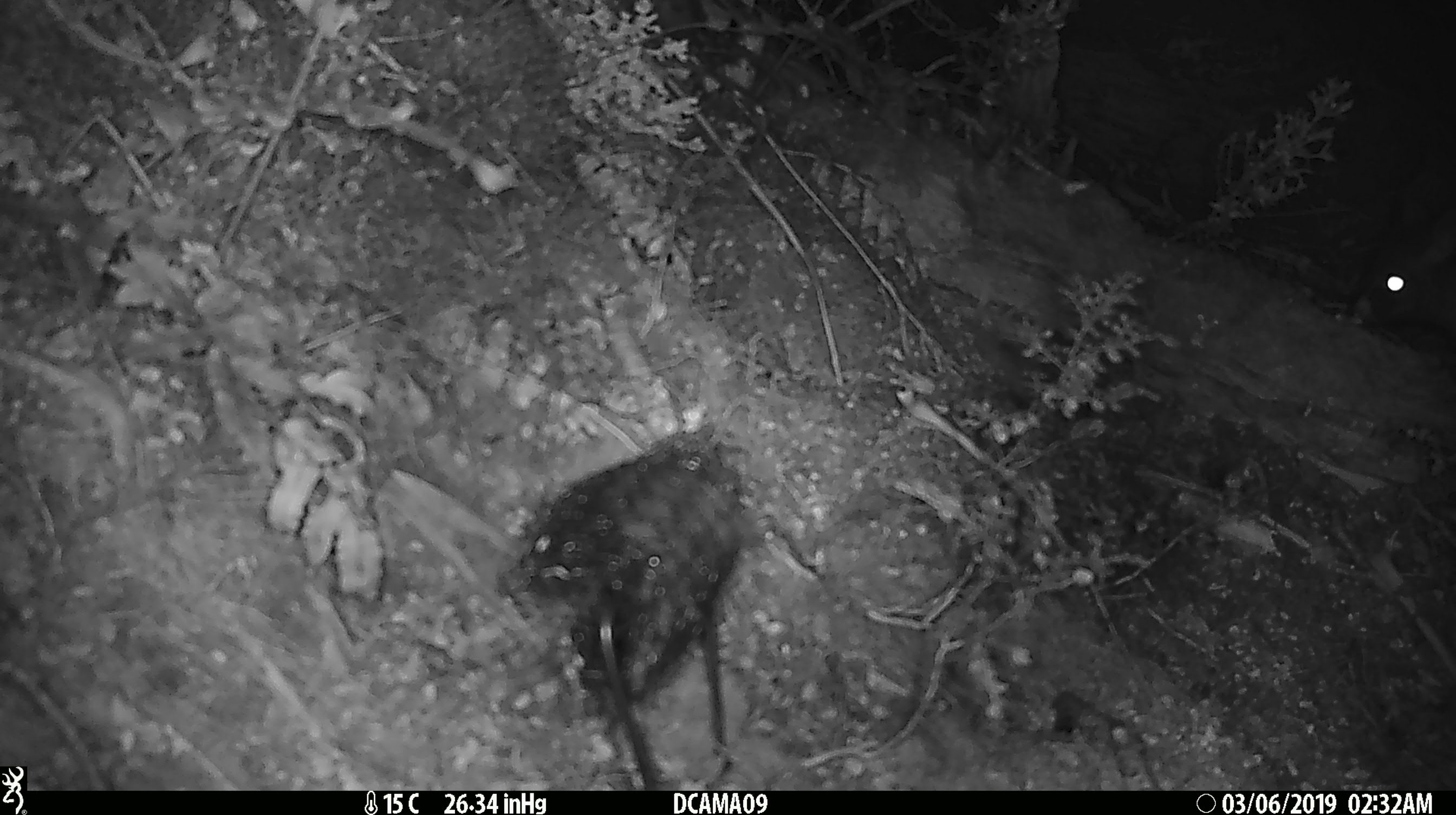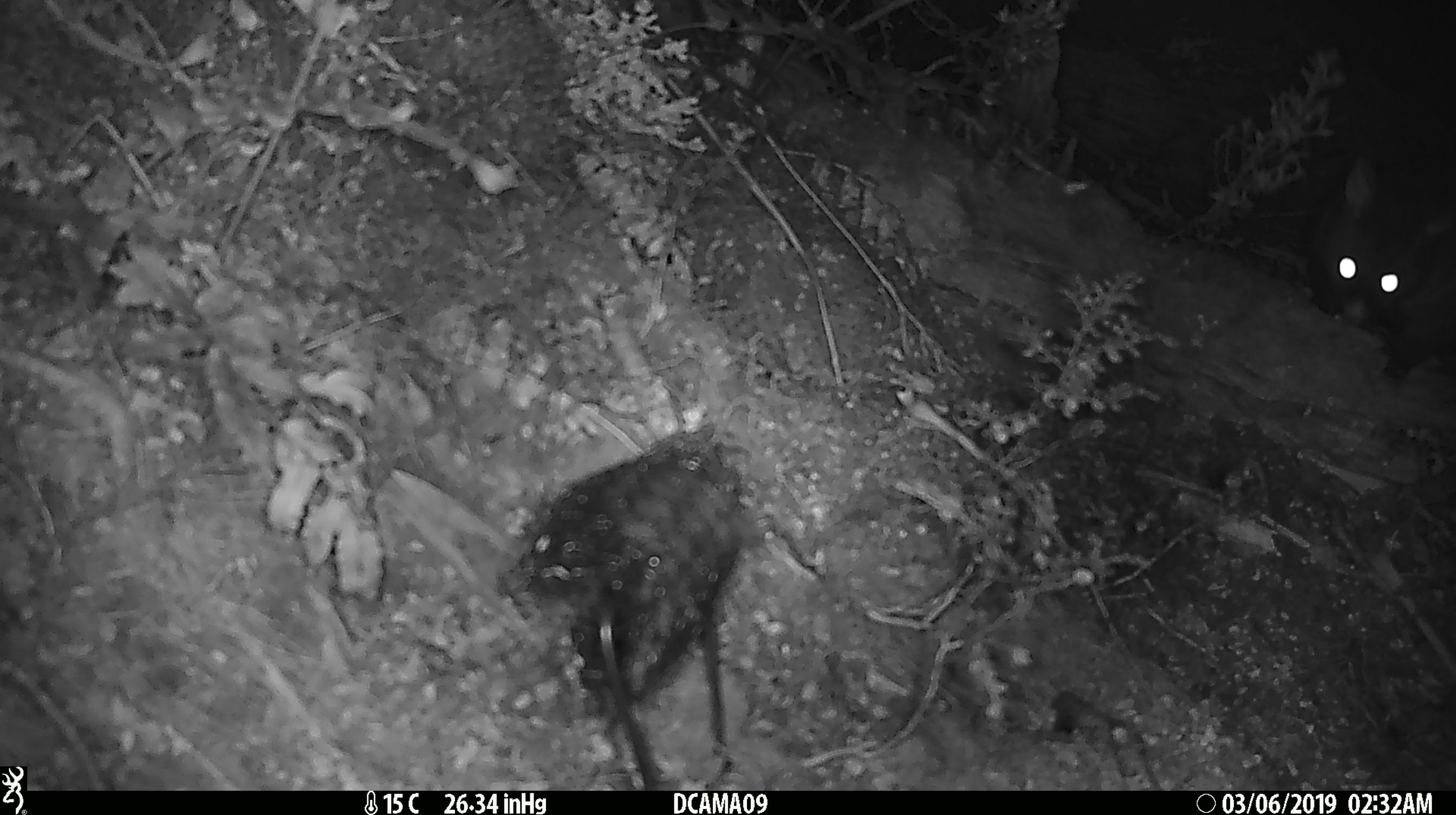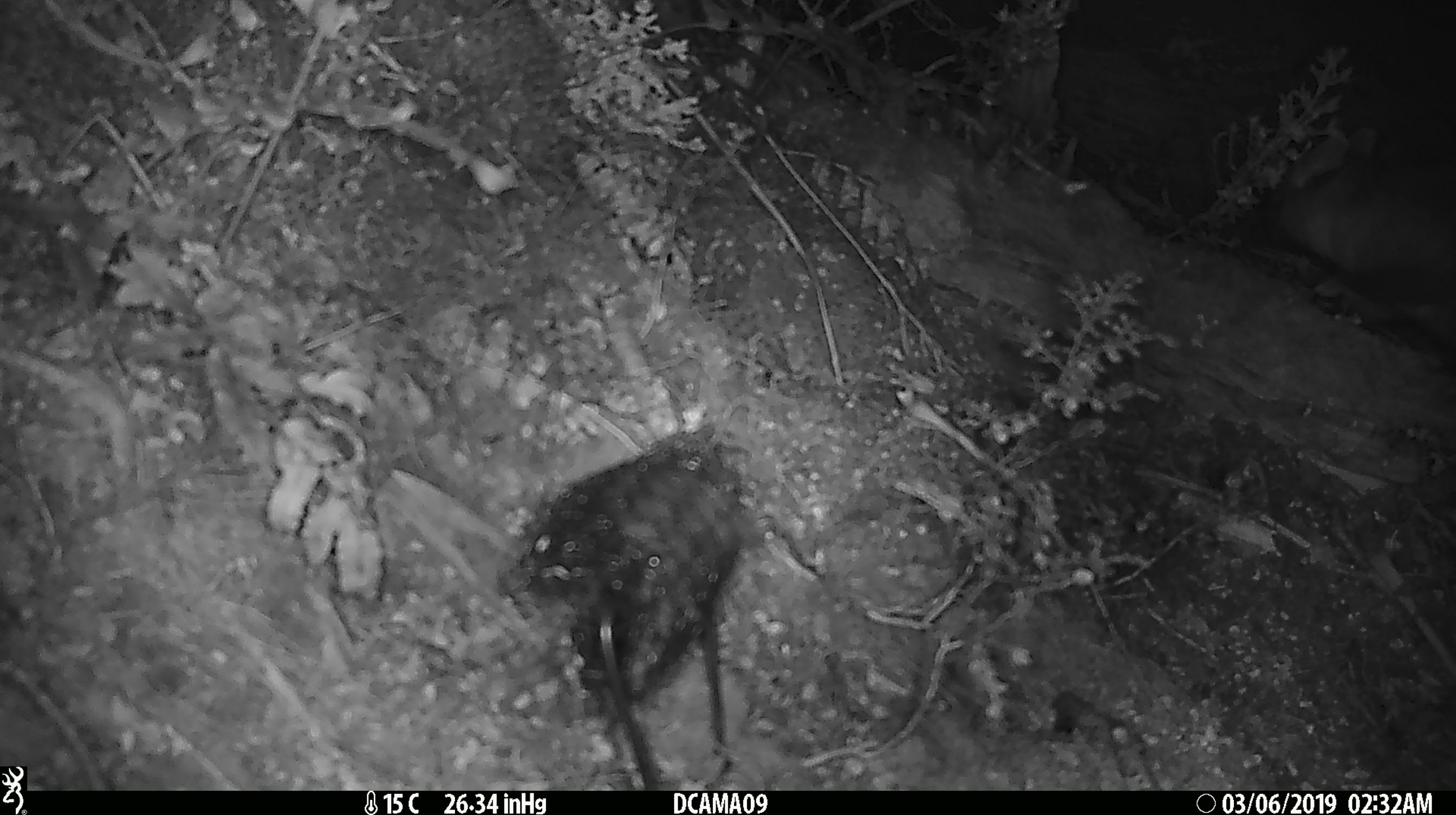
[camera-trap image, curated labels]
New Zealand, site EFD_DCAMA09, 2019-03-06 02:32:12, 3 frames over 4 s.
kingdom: Animalia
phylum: Chordata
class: Mammalia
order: Diprotodontia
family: Phalangeridae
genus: Trichosurus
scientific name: Trichosurus vulpecula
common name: common brushtail possum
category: possum